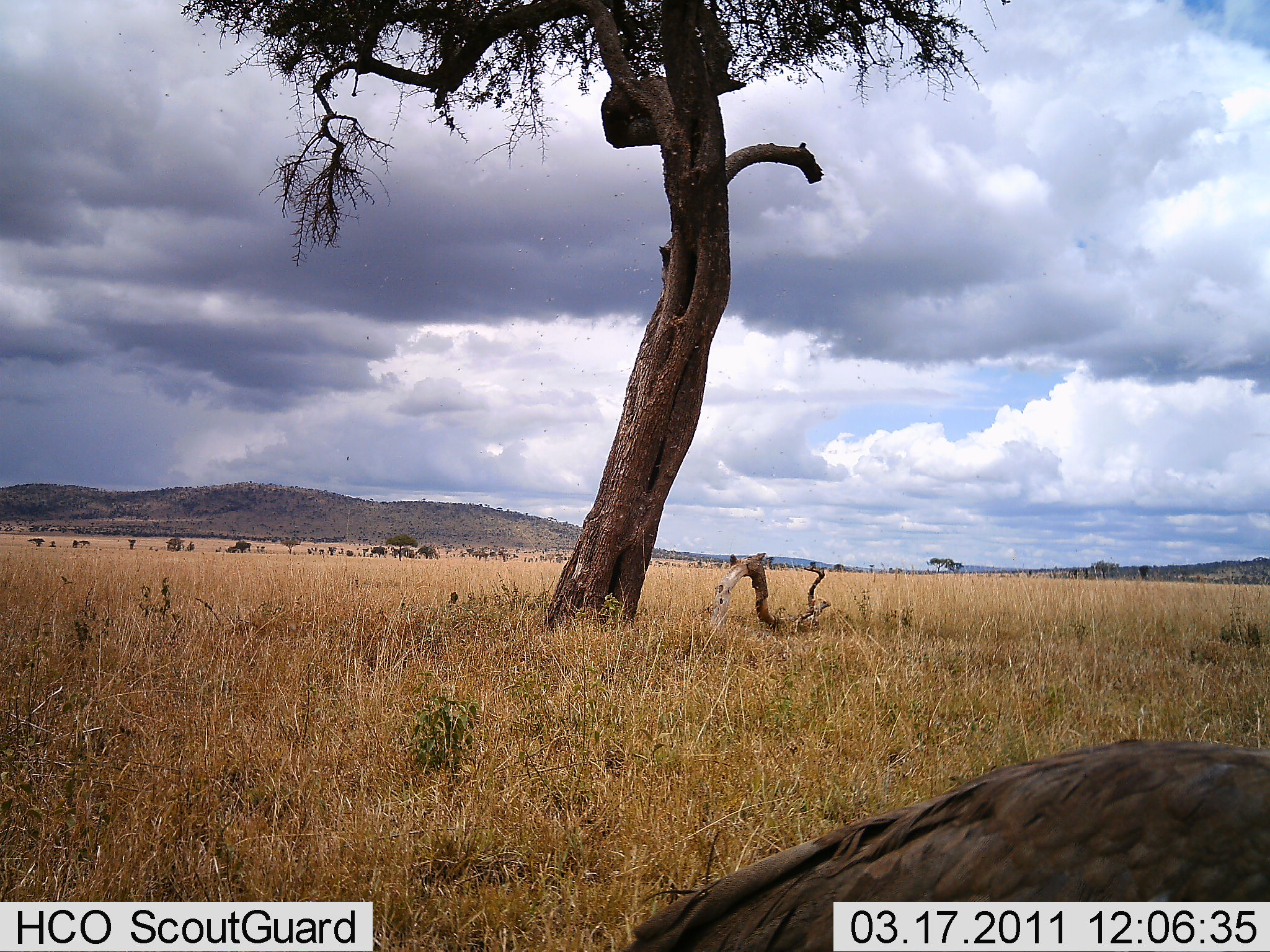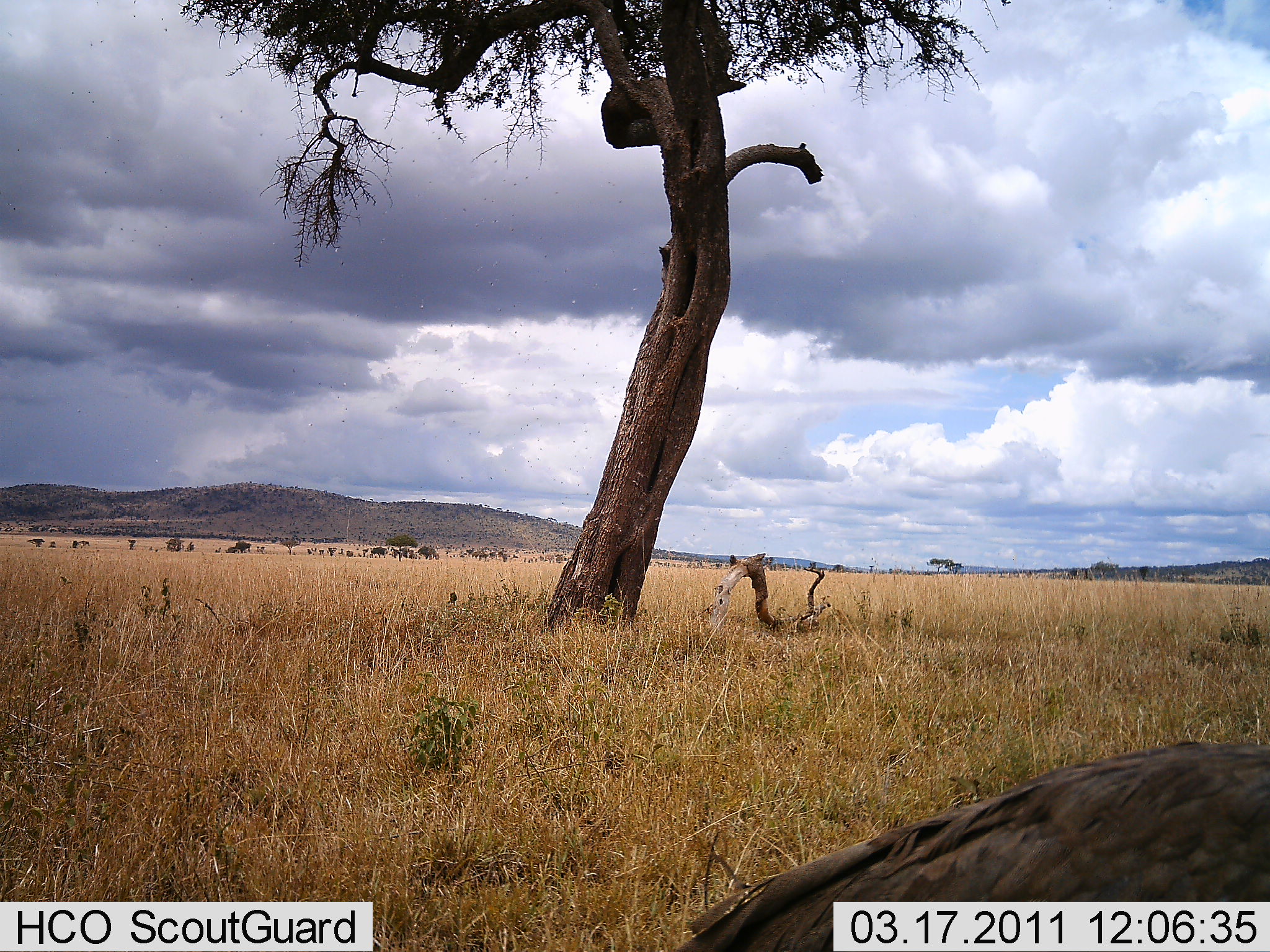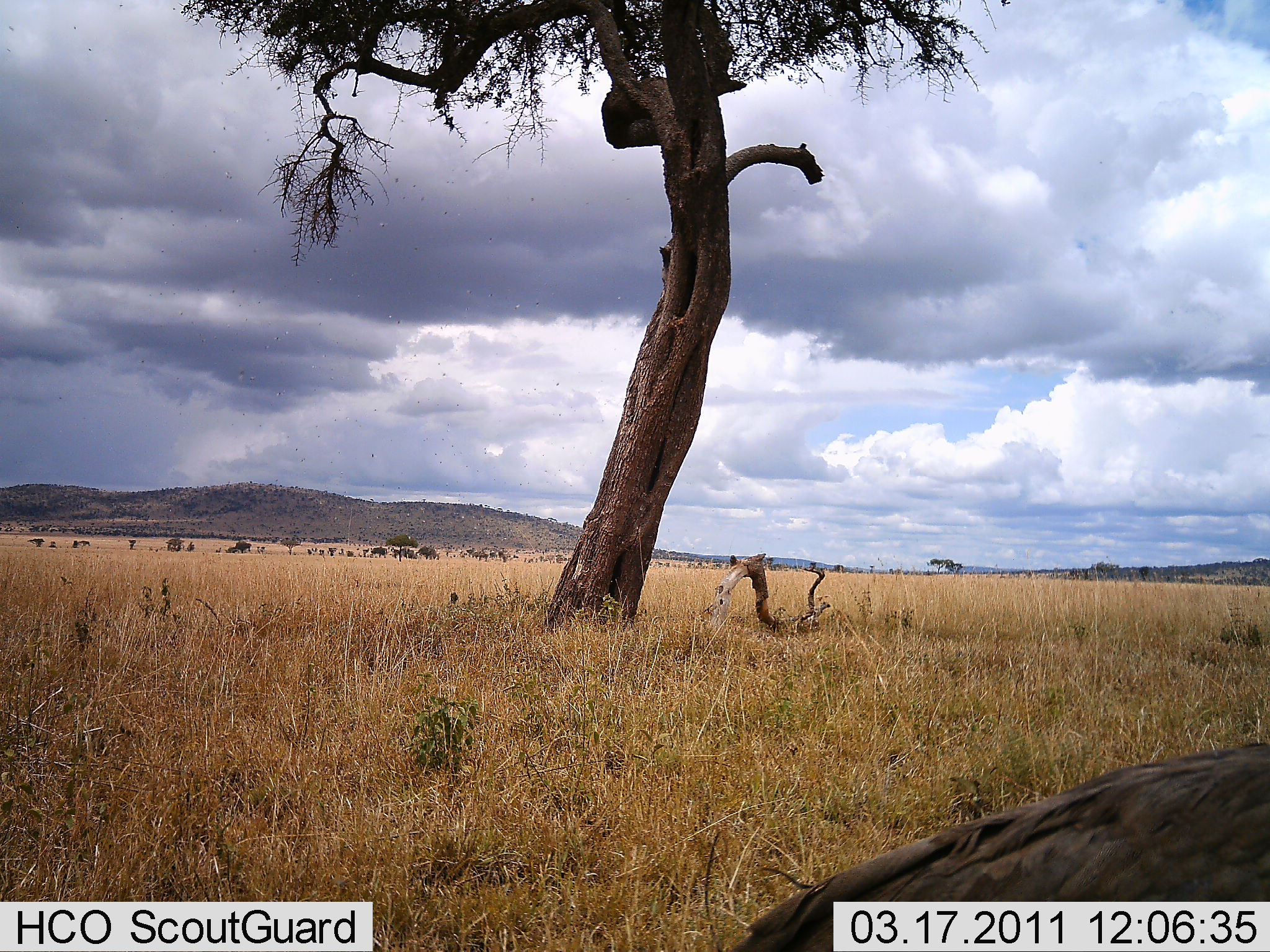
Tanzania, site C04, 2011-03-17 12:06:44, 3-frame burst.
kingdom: Animalia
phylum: Chordata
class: Aves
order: Otidiformes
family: Otididae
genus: Ardeotis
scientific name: Ardeotis kori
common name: kori bustard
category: koribustard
Koribustard (kori bustard) (Ardeotis kori), count 1. Behavior (volunteer vote fractions): standing 40%, resting 0%, moving 60%, interacting 0%. Young present (vote fraction): 0%. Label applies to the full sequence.